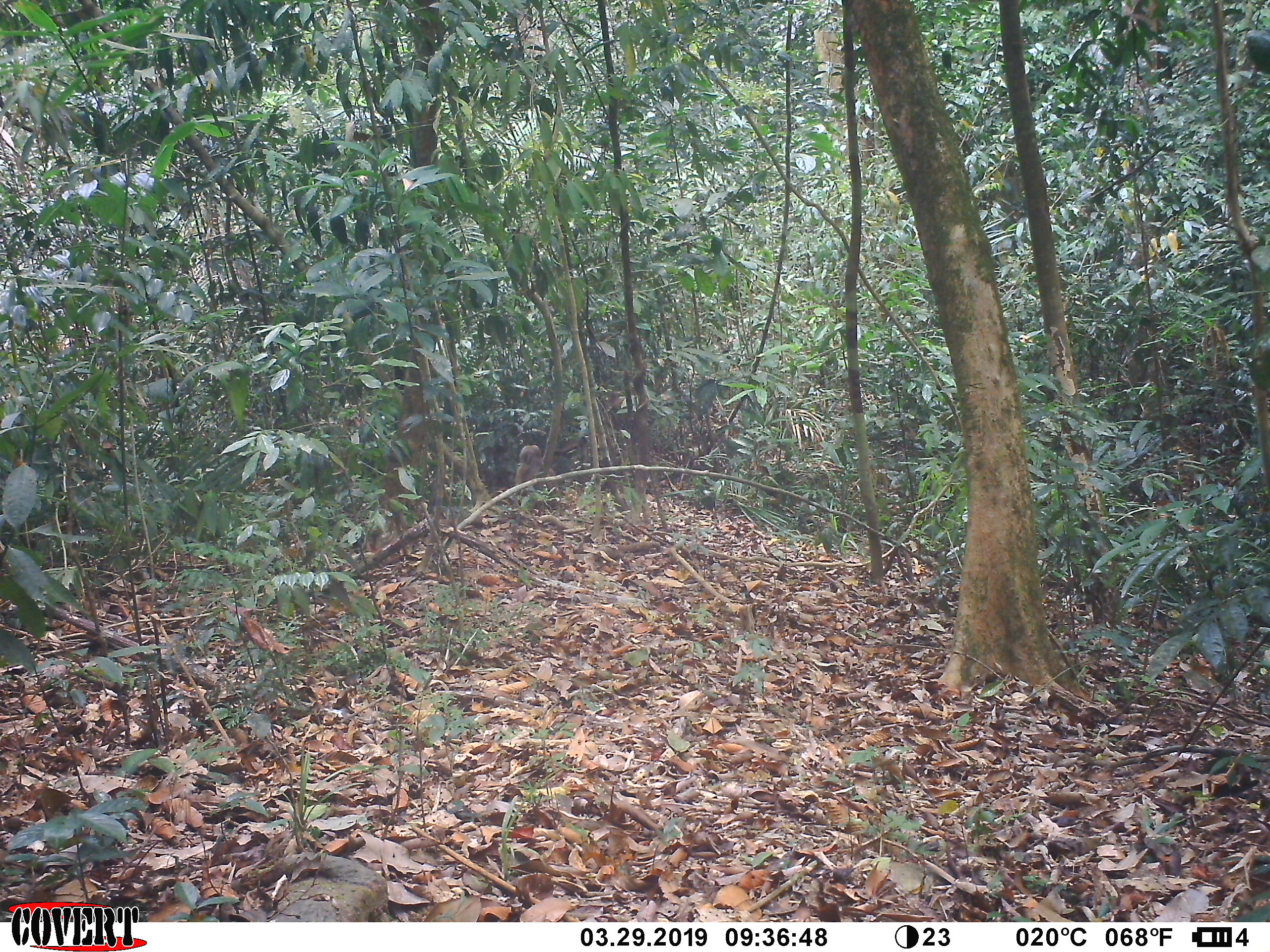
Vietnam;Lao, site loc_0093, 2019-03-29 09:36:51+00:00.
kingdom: Animalia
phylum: Chordata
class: Mammalia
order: Primates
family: Cercopithecidae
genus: Macaca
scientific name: Macaca arctoides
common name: stump-tailed macaque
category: stump tailed macaque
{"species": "stump tailed macaque (stump-tailed macaque) (Macaca arctoides)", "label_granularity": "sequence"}